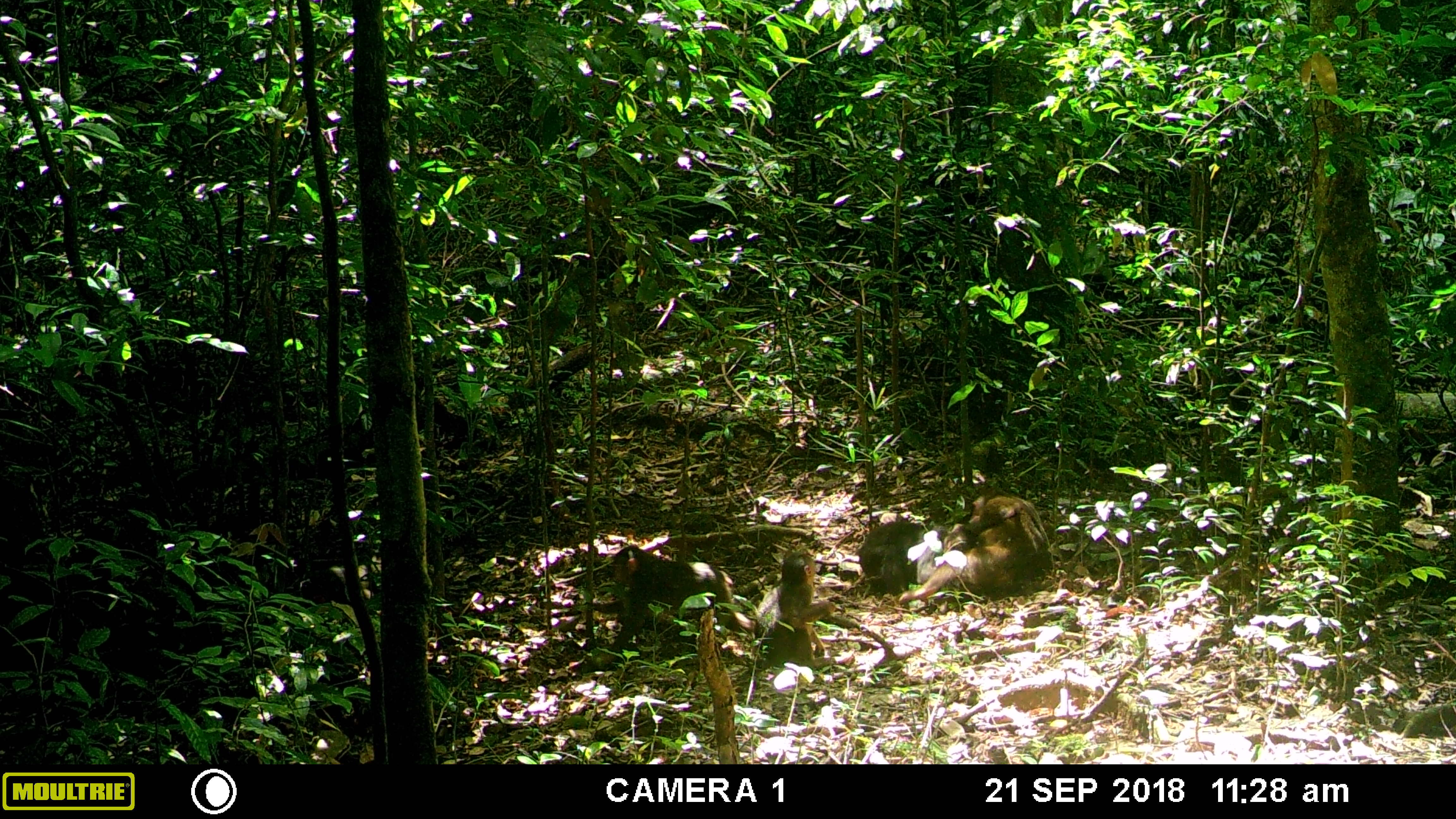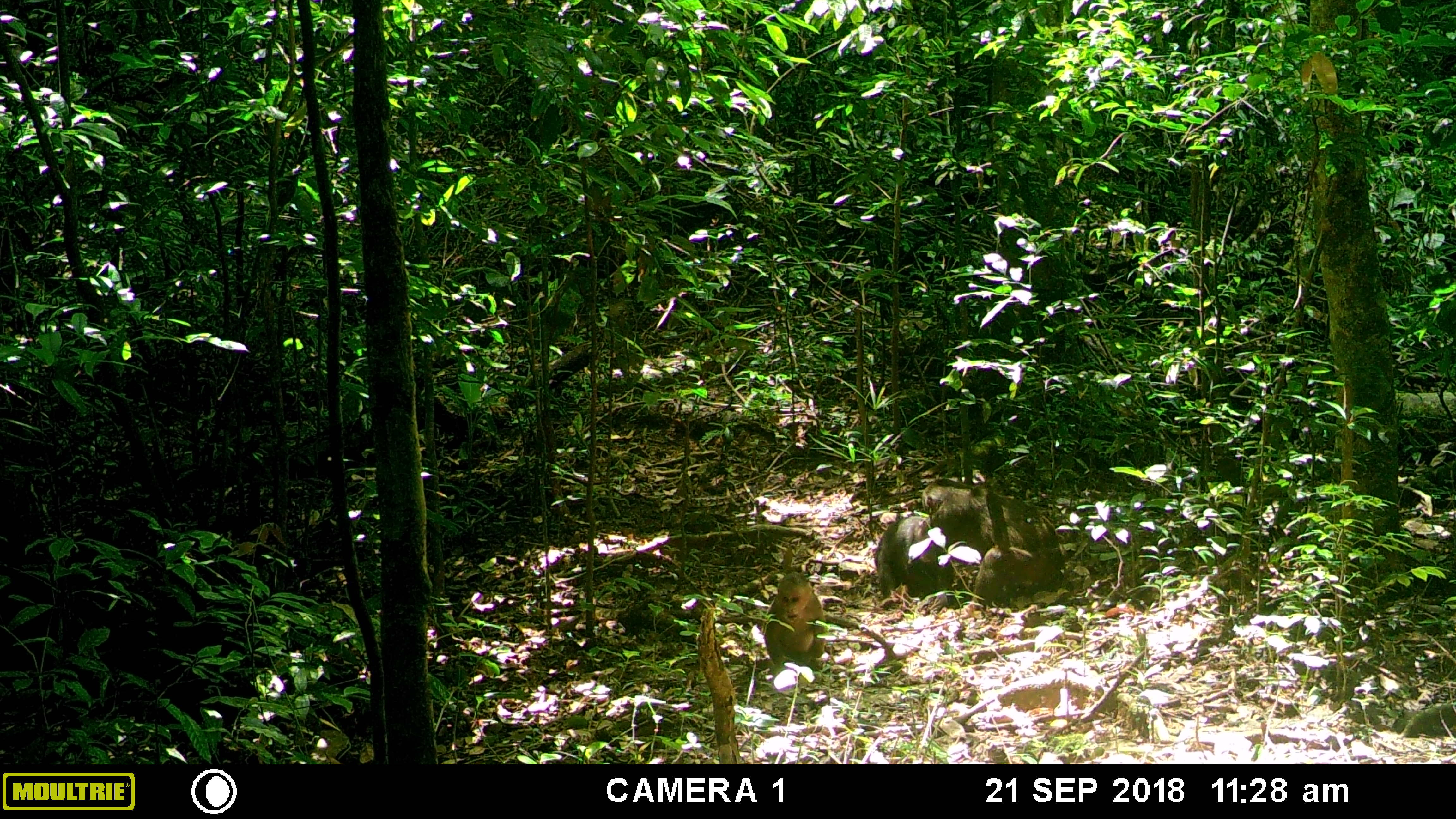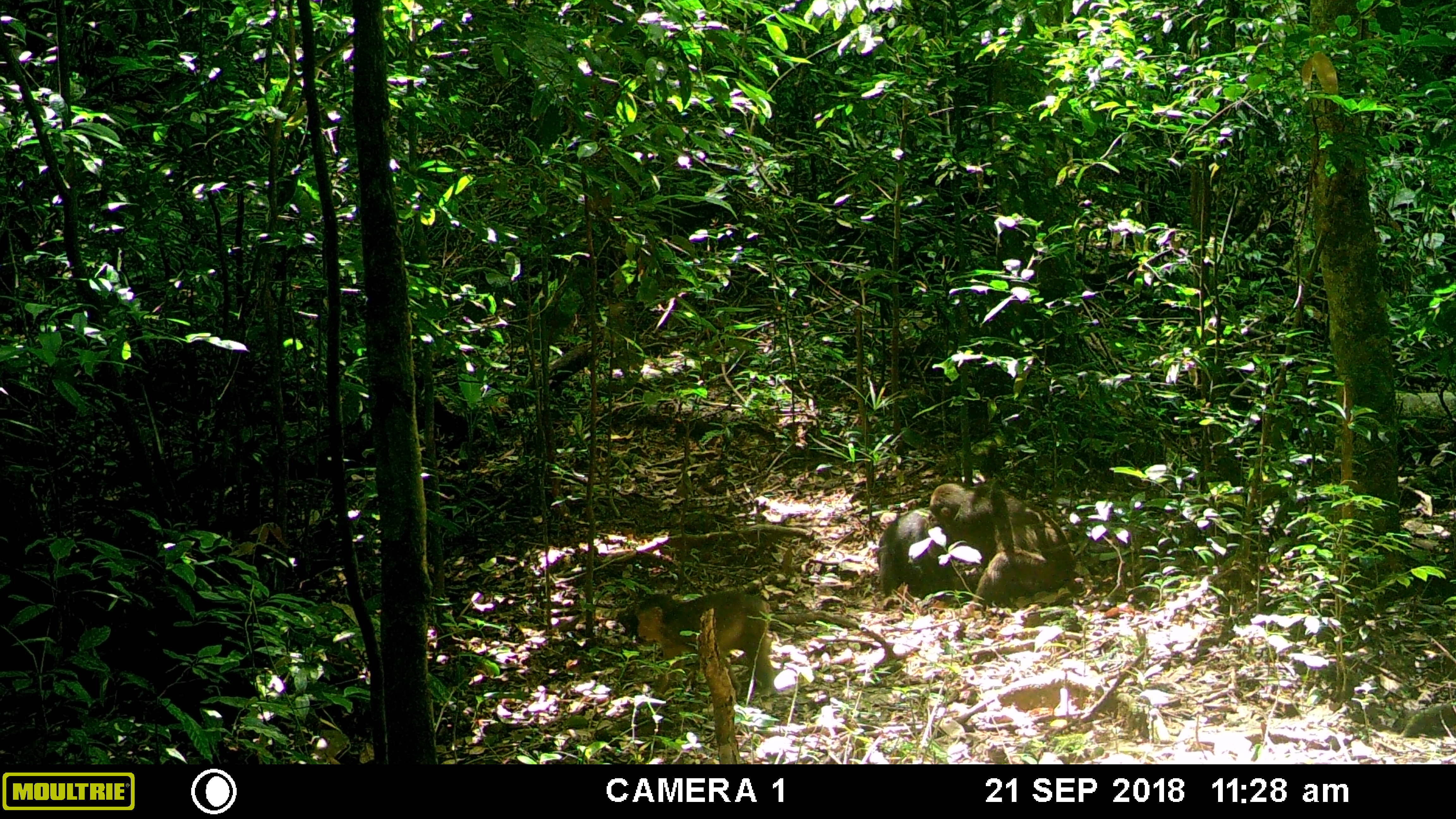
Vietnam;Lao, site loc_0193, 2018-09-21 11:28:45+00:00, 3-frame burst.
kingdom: Animalia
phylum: Chordata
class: Mammalia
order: Primates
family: Cercopithecidae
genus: Macaca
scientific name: Macaca arctoides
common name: stump-tailed macaque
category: stump tailed macaque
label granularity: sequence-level